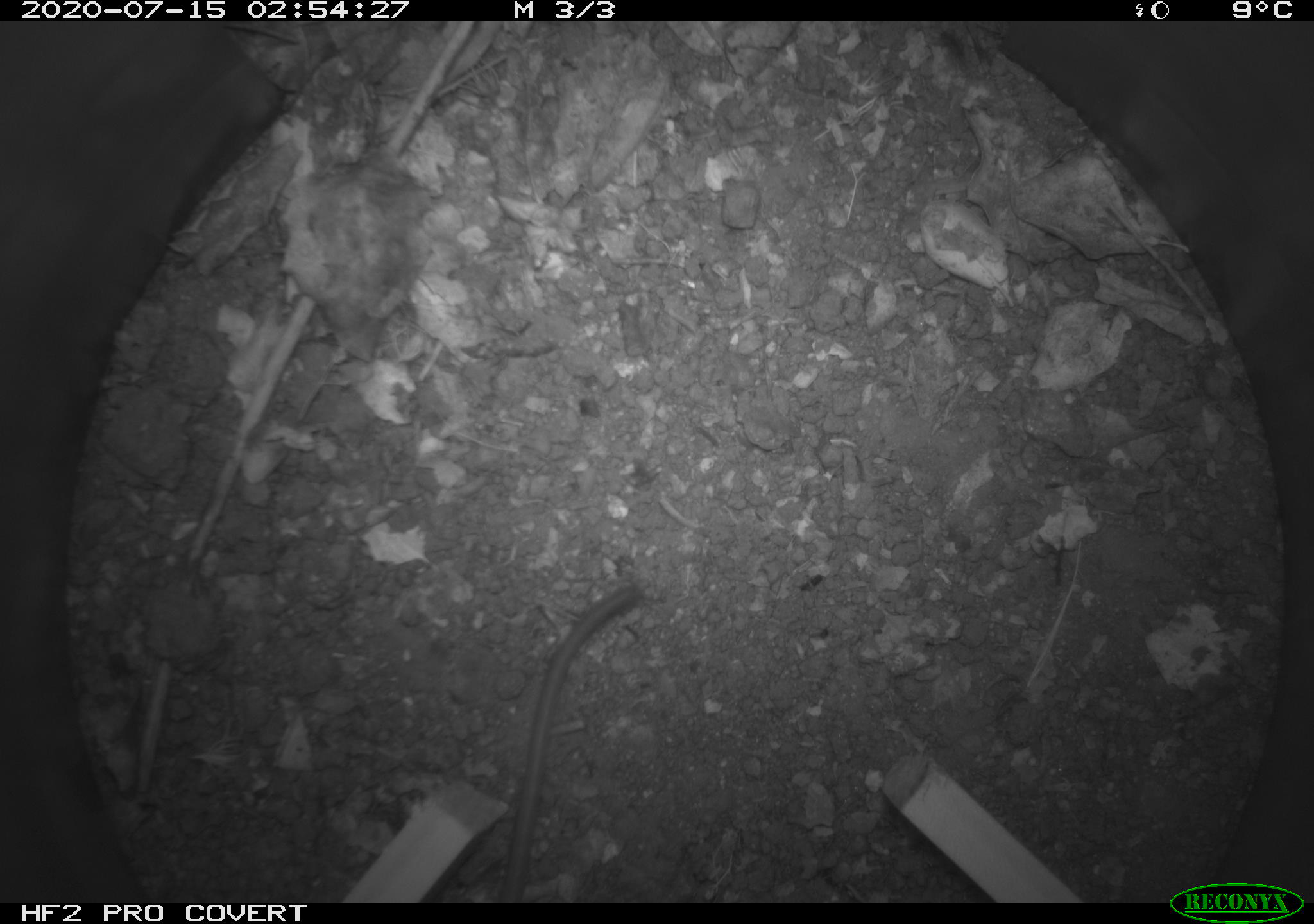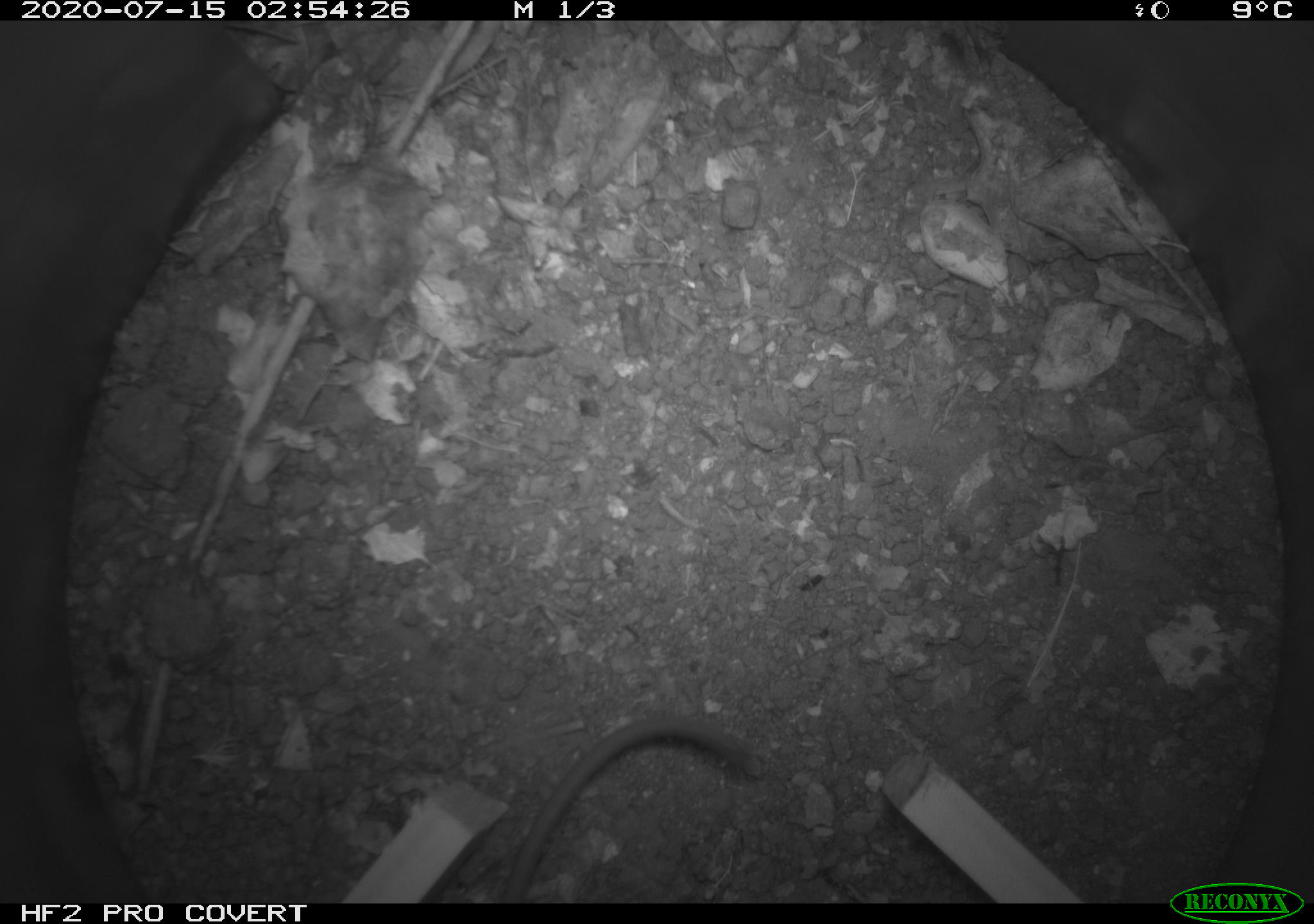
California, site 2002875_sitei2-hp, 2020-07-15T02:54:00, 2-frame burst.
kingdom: Animalia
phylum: Chordata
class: Mammalia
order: Rodentia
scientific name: Rodentia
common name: rodent